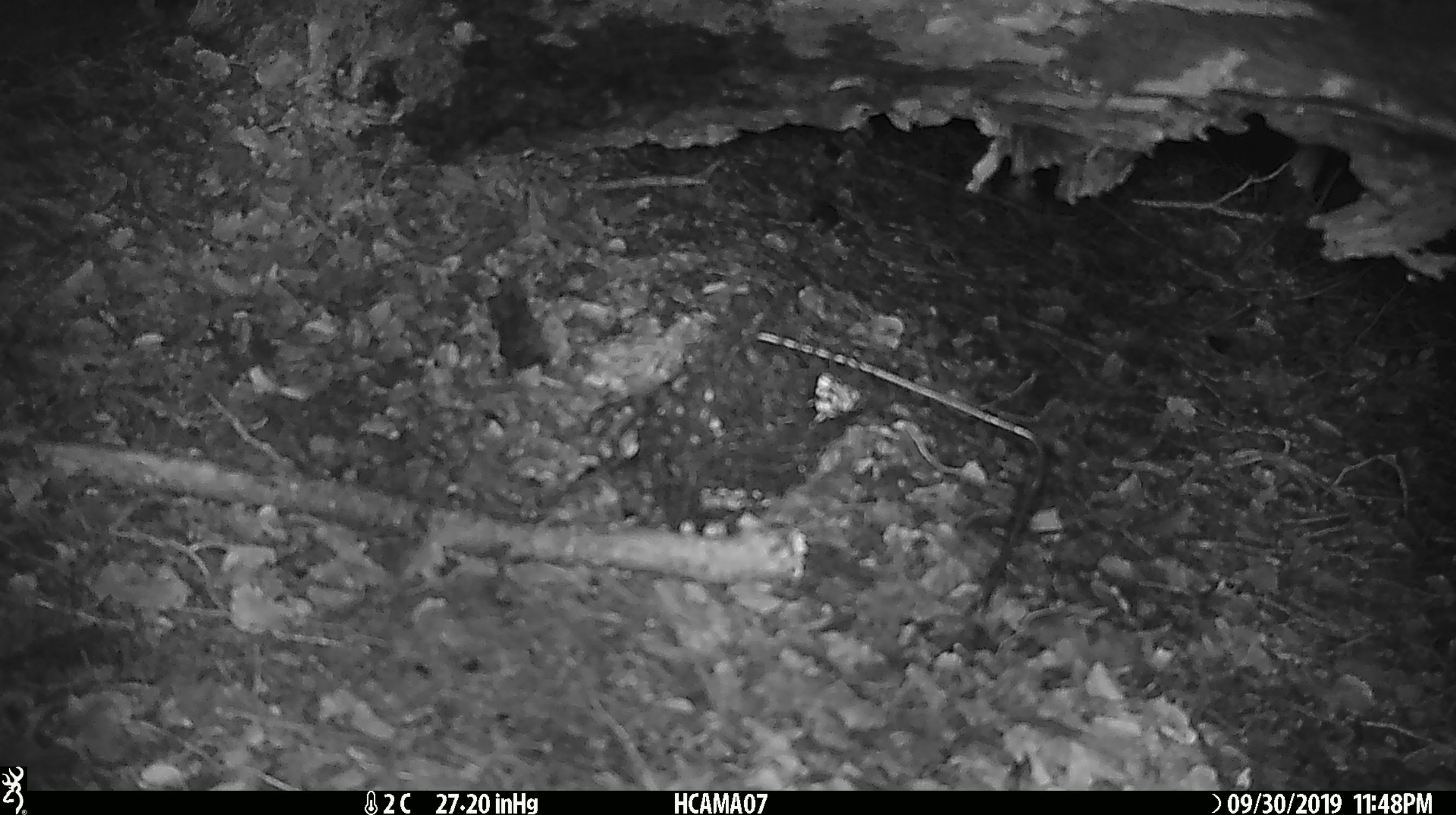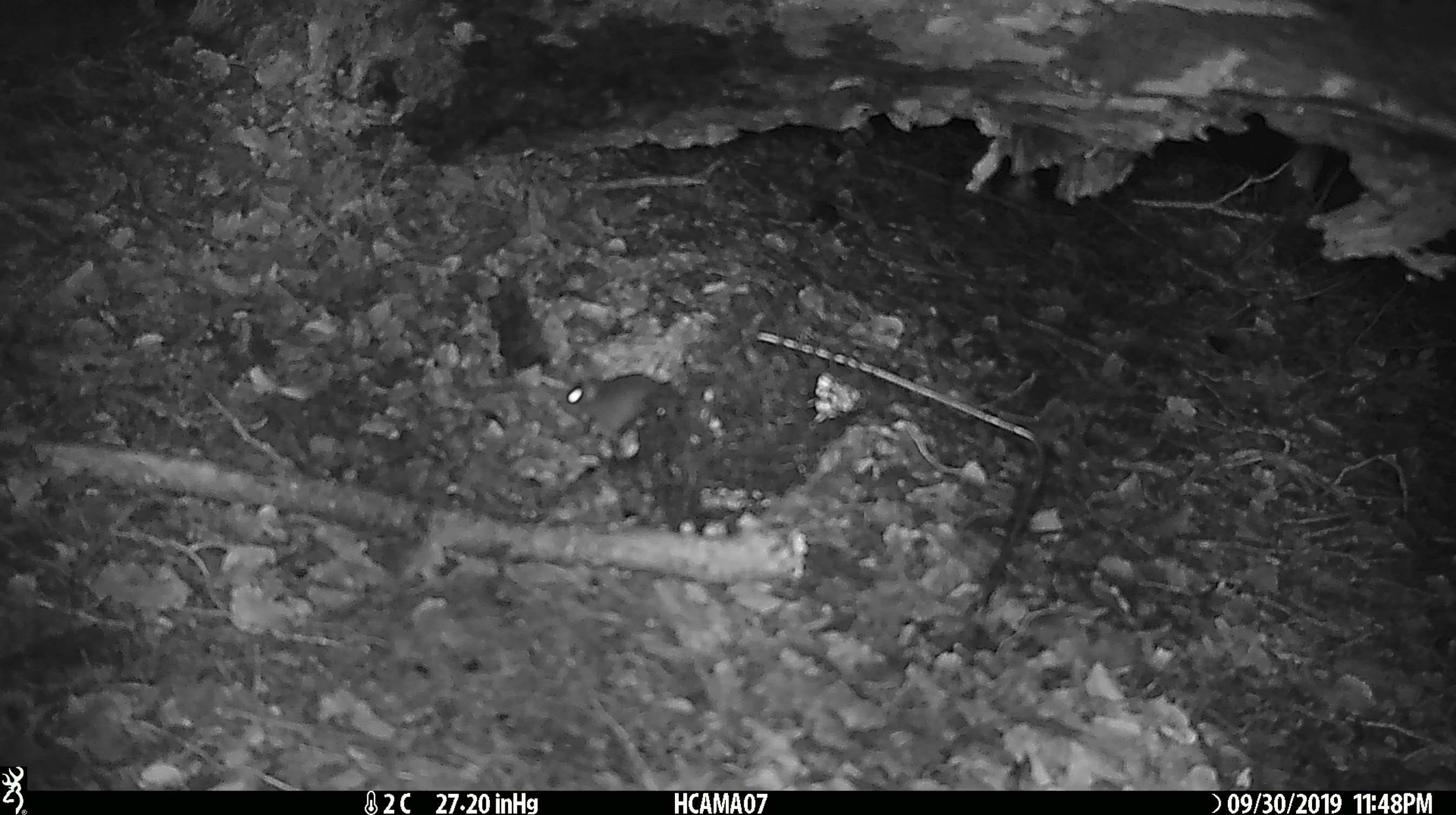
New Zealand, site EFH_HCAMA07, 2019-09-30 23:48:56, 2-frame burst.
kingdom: Animalia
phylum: Chordata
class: Mammalia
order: Rodentia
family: Muridae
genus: Mus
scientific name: Mus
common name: mouse